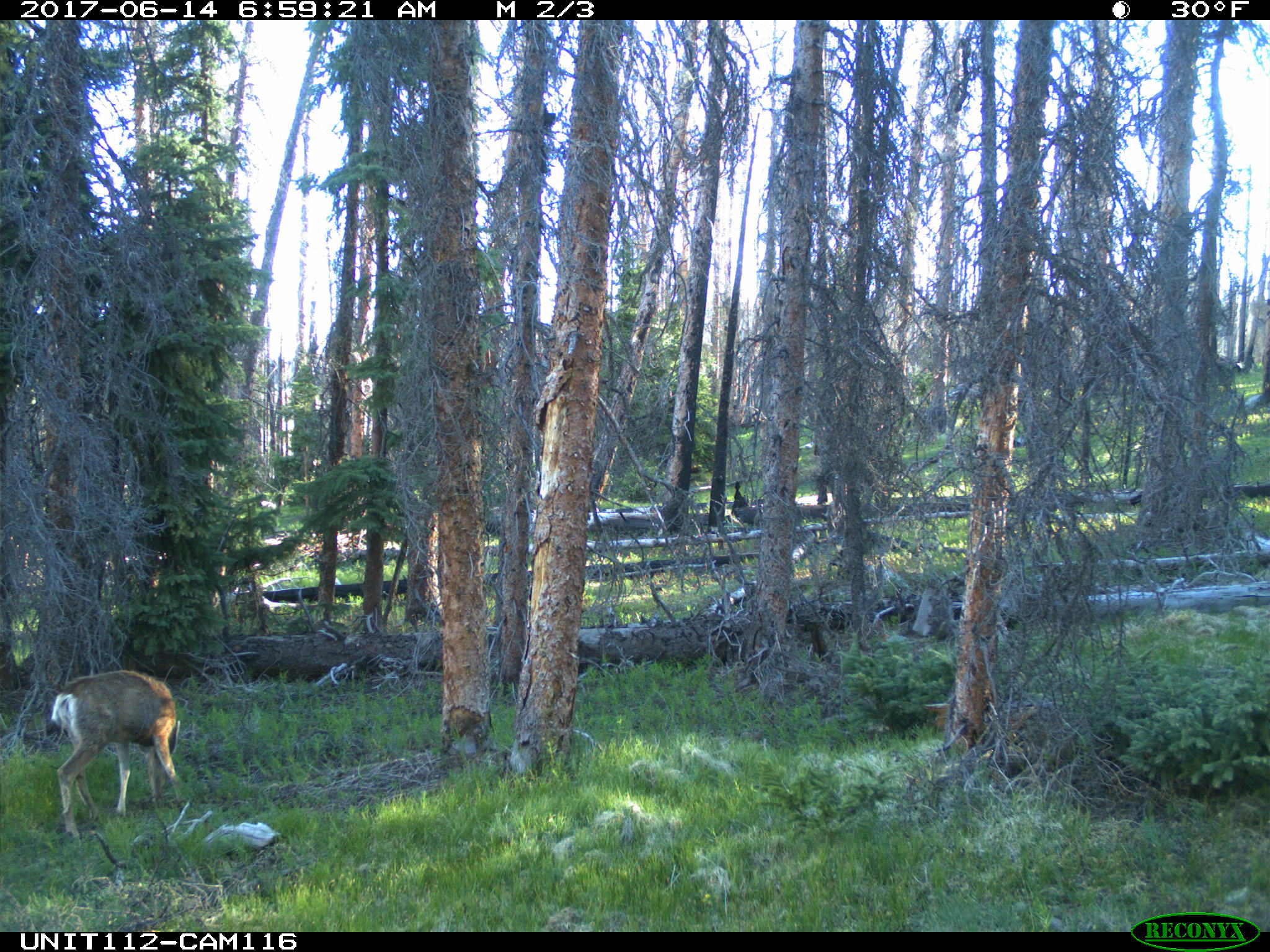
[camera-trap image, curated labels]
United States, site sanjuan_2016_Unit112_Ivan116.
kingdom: Animalia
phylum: Chordata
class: Mammalia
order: Artiodactyla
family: Cervidae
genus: Odocoileus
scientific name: Odocoileus hemionus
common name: mule deer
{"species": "Odocoileus hemionus (mule deer)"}